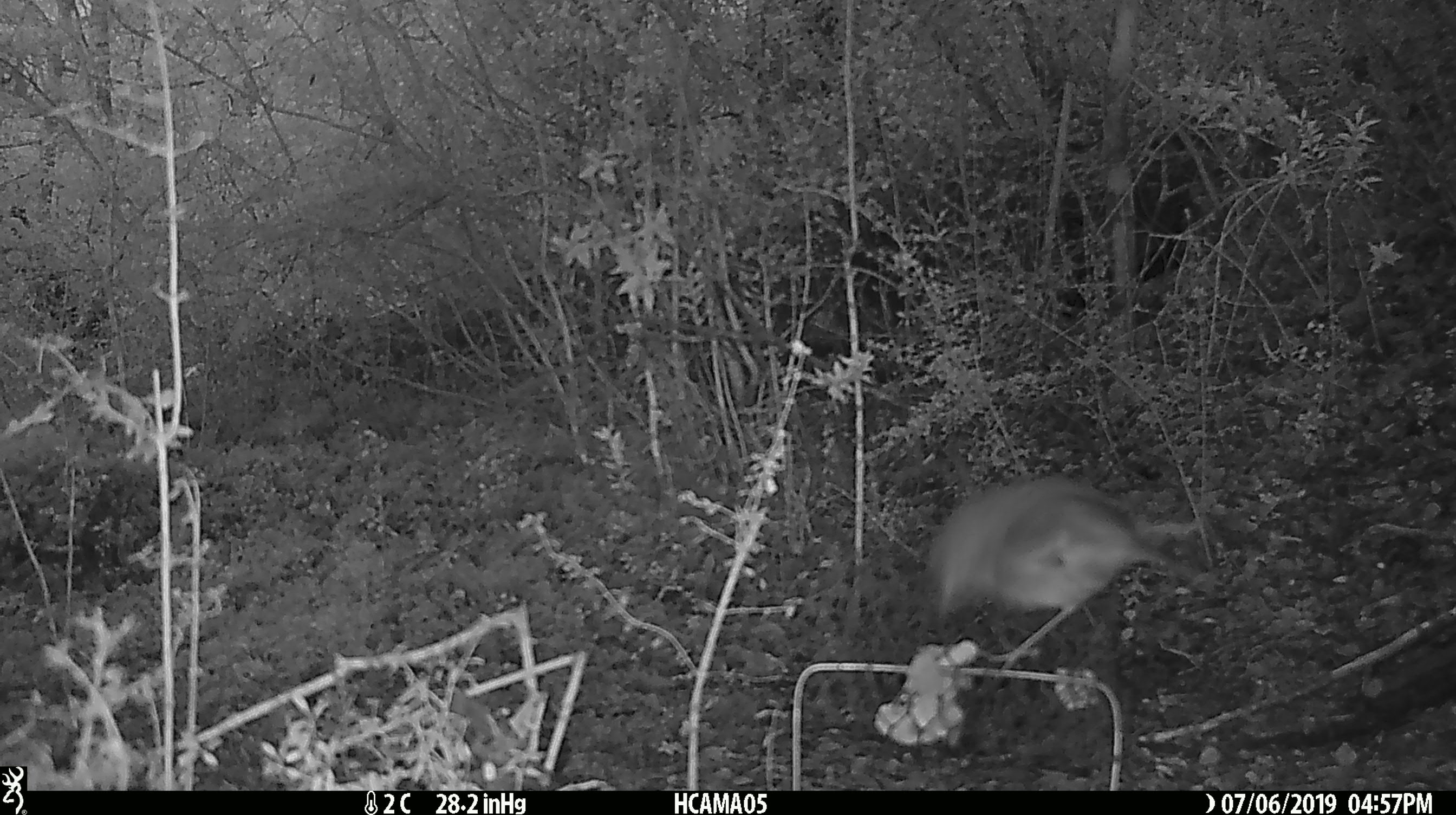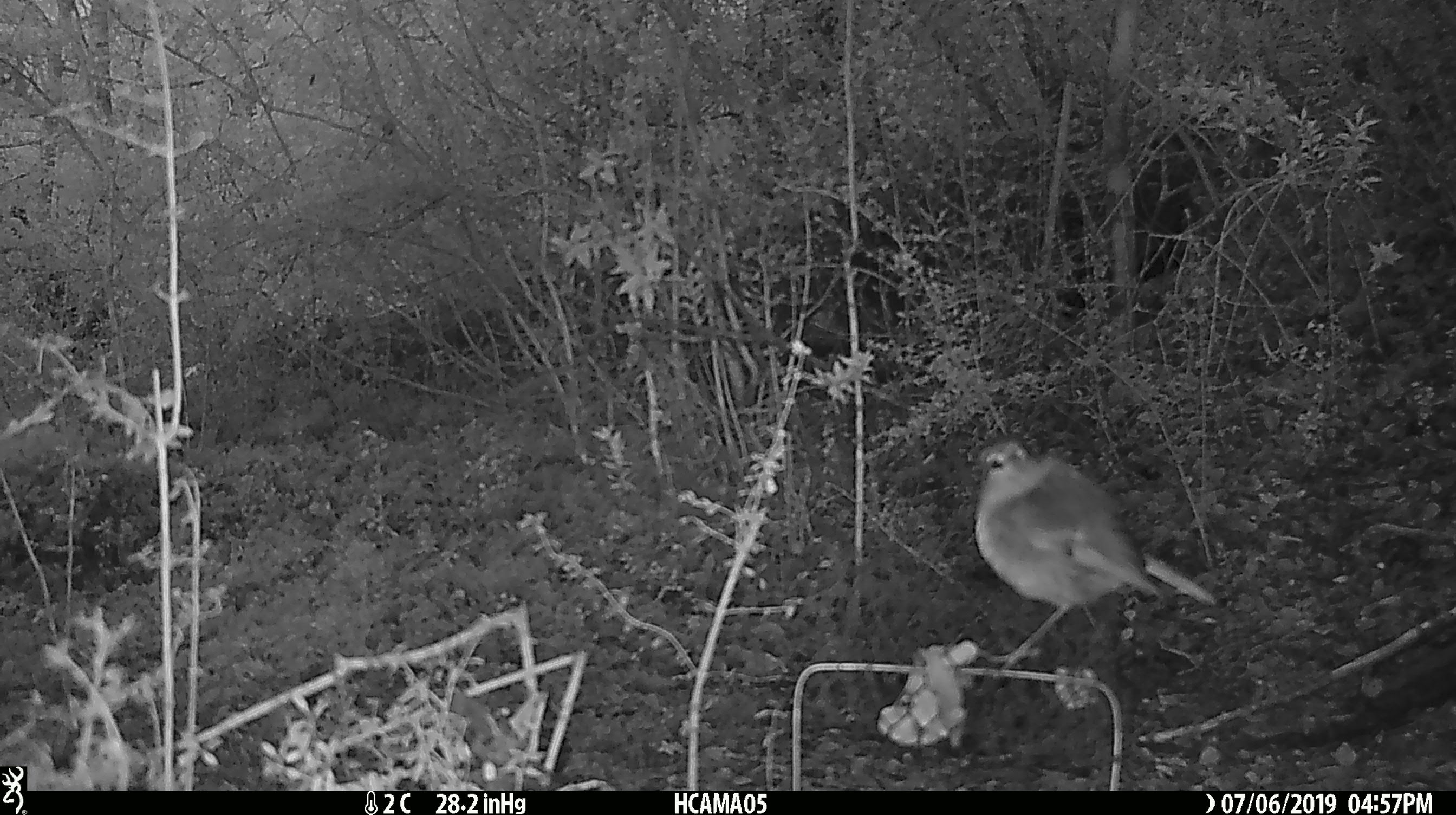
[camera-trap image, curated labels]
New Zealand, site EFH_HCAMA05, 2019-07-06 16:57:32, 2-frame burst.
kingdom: Animalia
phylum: Chordata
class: Aves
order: Passeriformes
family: Petroicidae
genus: Petroica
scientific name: Petroica australis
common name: new zealand robin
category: robin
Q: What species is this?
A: Robin (new zealand robin) (Petroica australis).